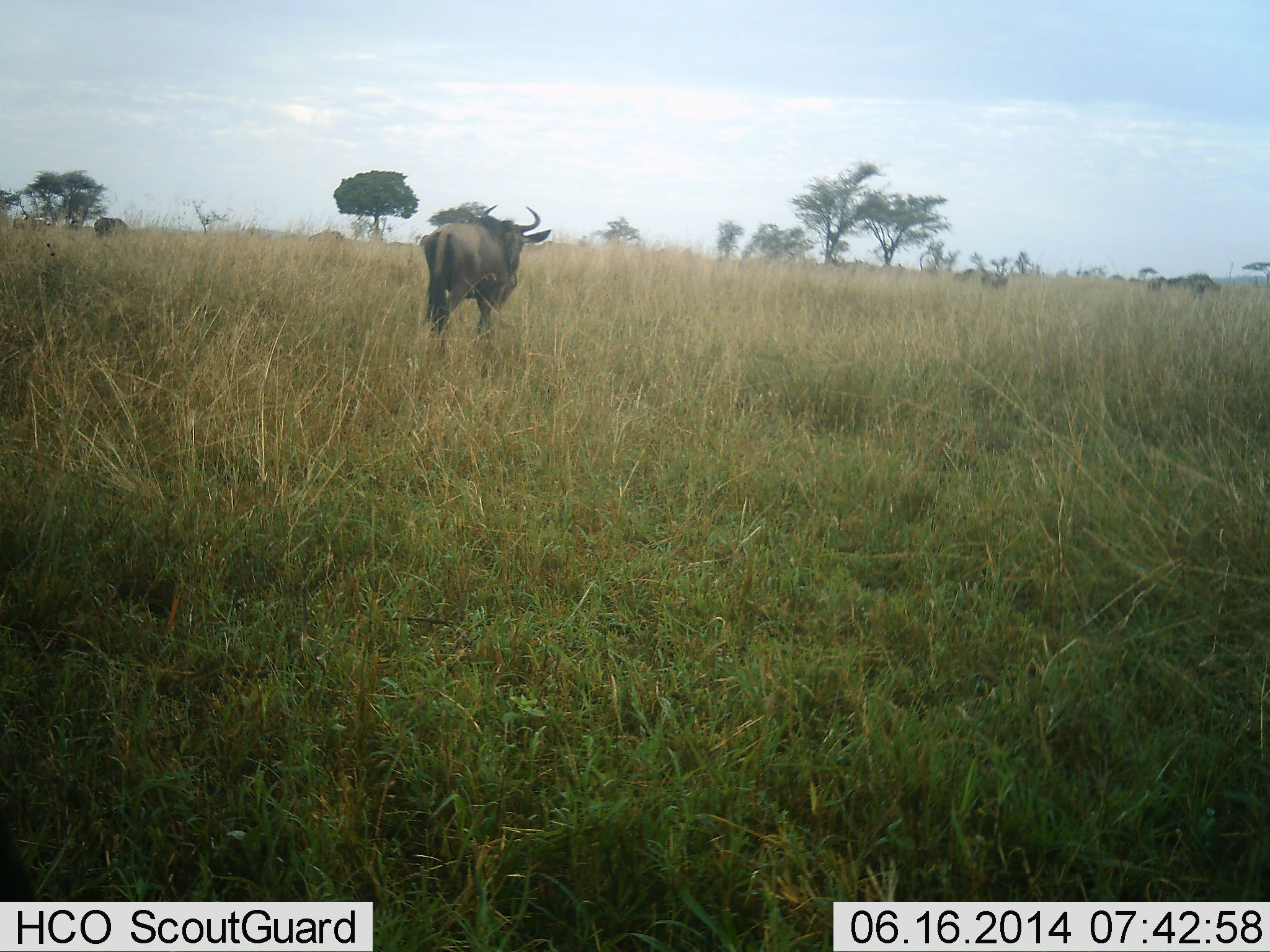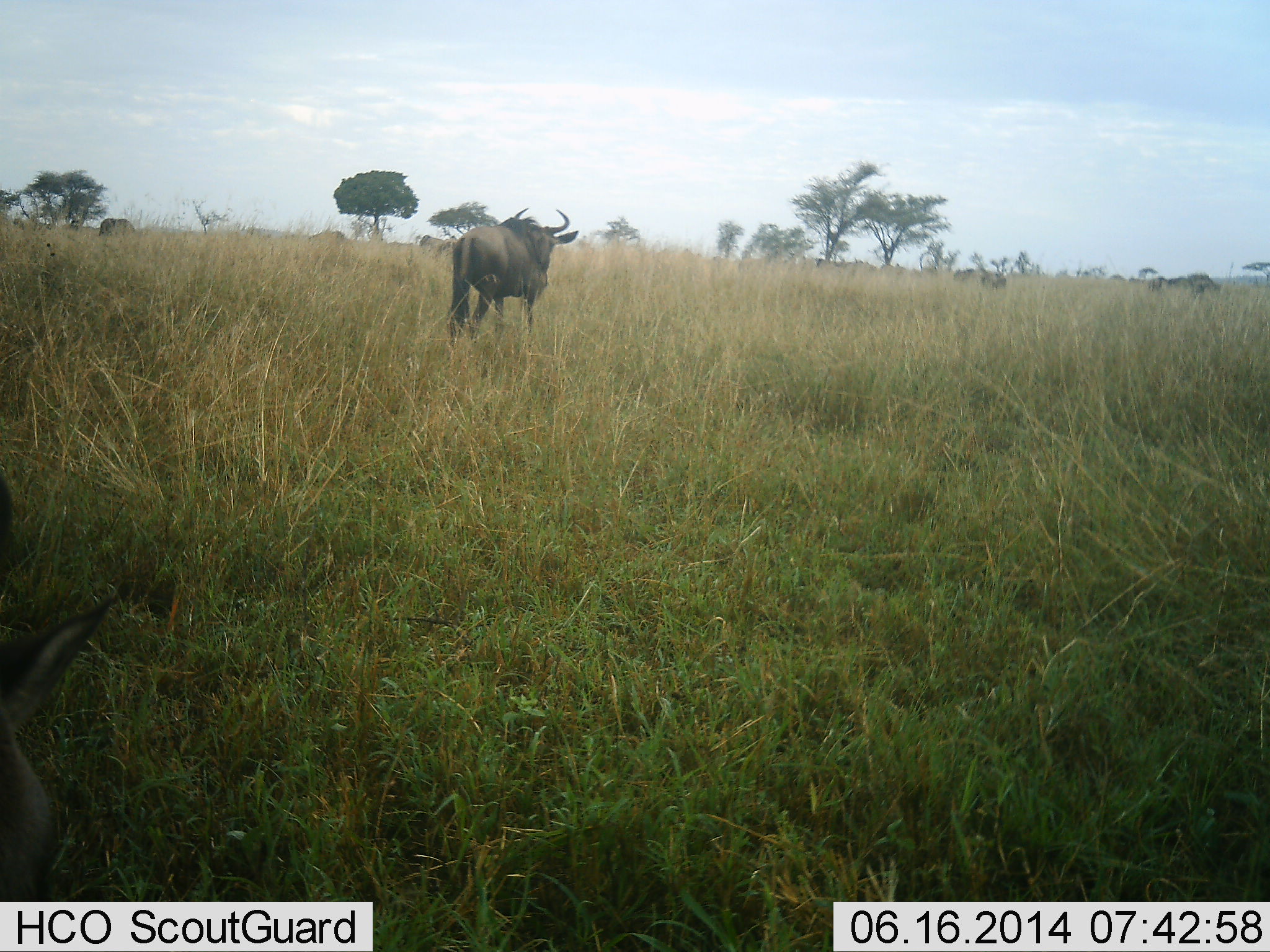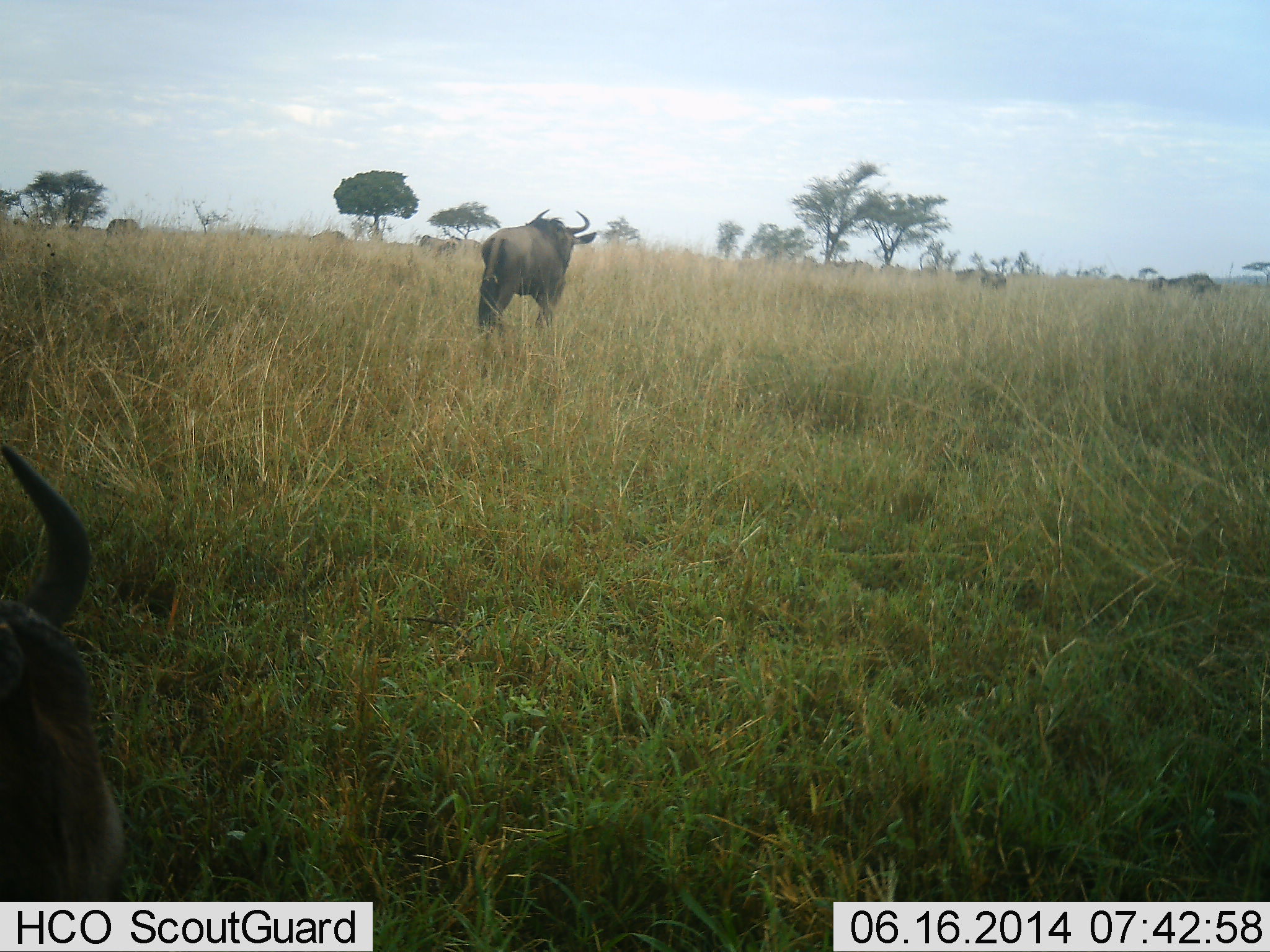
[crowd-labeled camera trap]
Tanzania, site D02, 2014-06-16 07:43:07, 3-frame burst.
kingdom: Animalia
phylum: Chordata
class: Mammalia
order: Artiodactyla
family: Bovidae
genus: Connochaetes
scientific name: Connochaetes taurinus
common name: blue wildebeest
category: wildebeest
Wildebeest (blue wildebeest) (Connochaetes taurinus), count 6. Behavior (volunteer vote fractions): standing 20%, resting 10%, moving 90%, interacting 0%. Young present (vote fraction): 10%. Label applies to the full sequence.